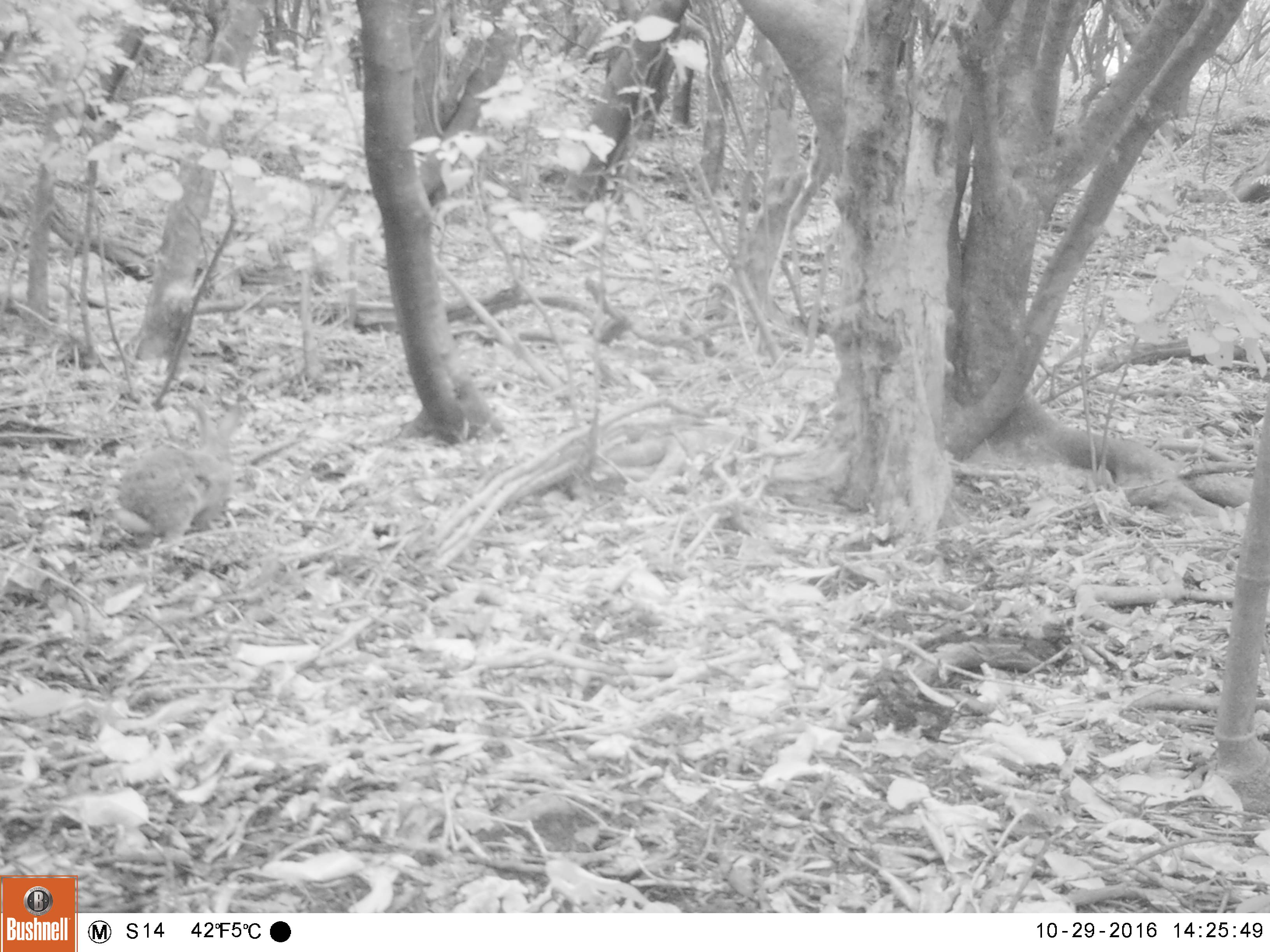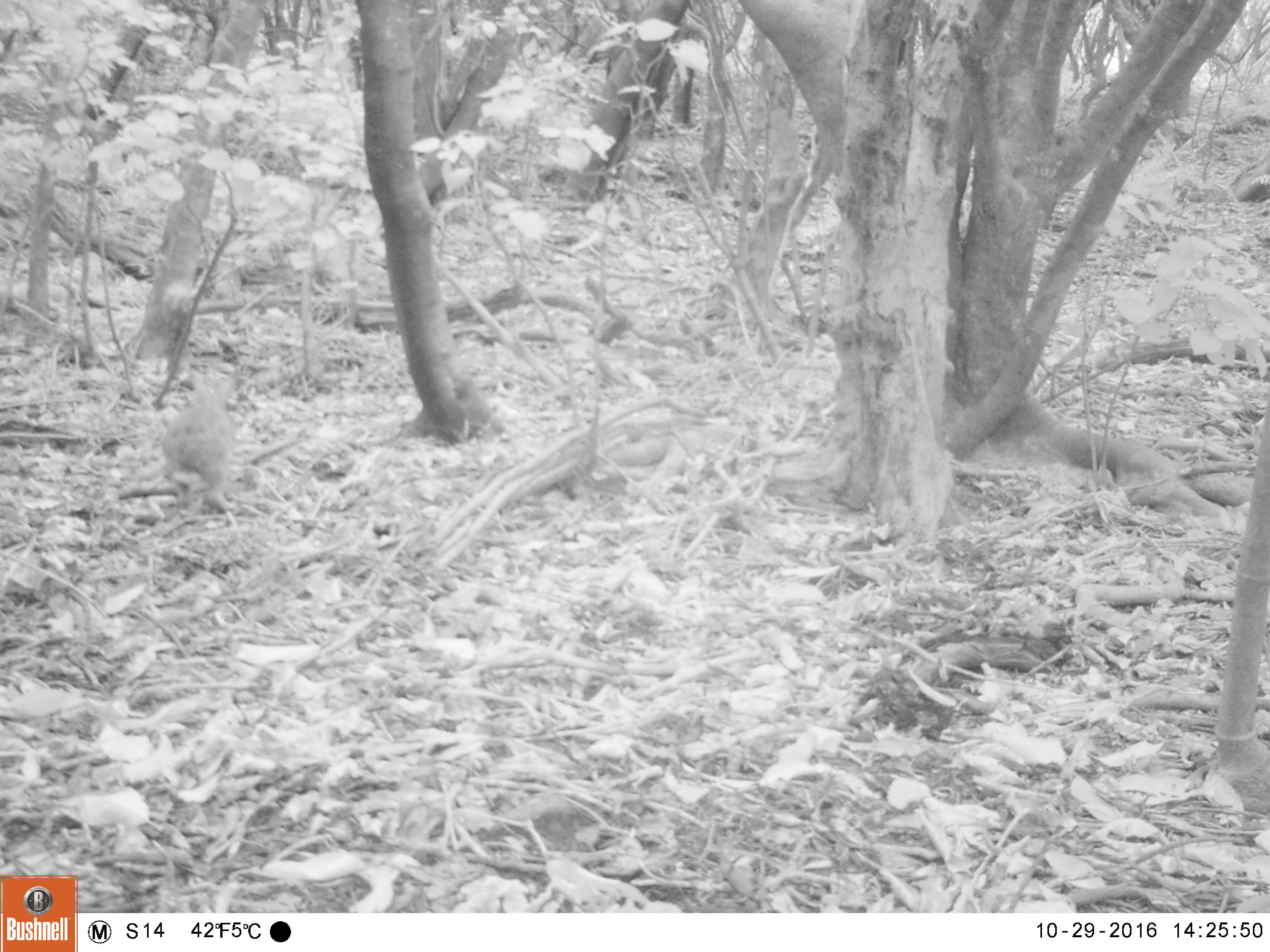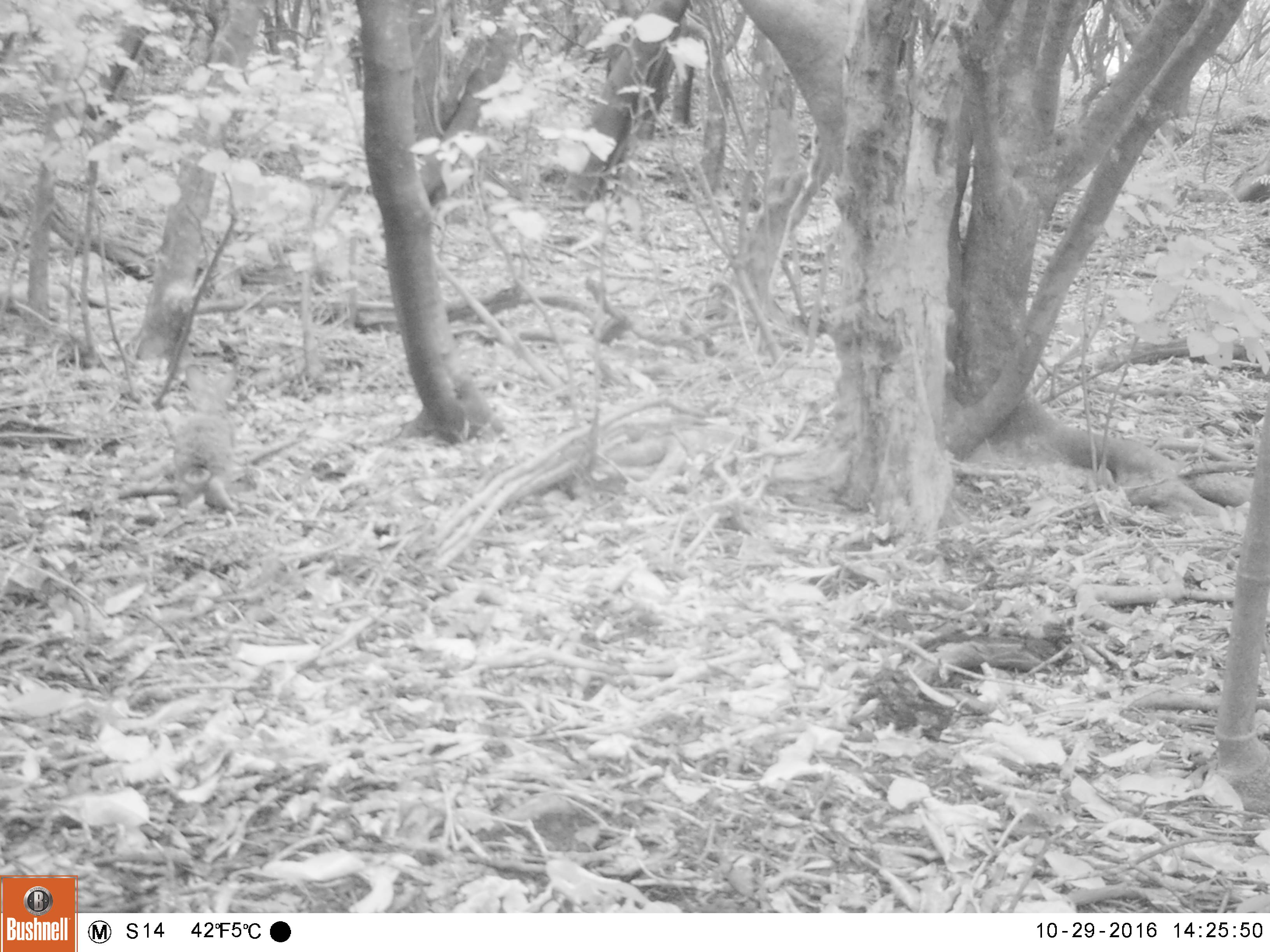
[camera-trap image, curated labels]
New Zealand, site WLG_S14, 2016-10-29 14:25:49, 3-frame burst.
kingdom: Animalia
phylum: Chordata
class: Mammalia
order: Lagomorpha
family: Leporidae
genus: Oryctolagus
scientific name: Oryctolagus cuniculus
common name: european rabbit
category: rabbit